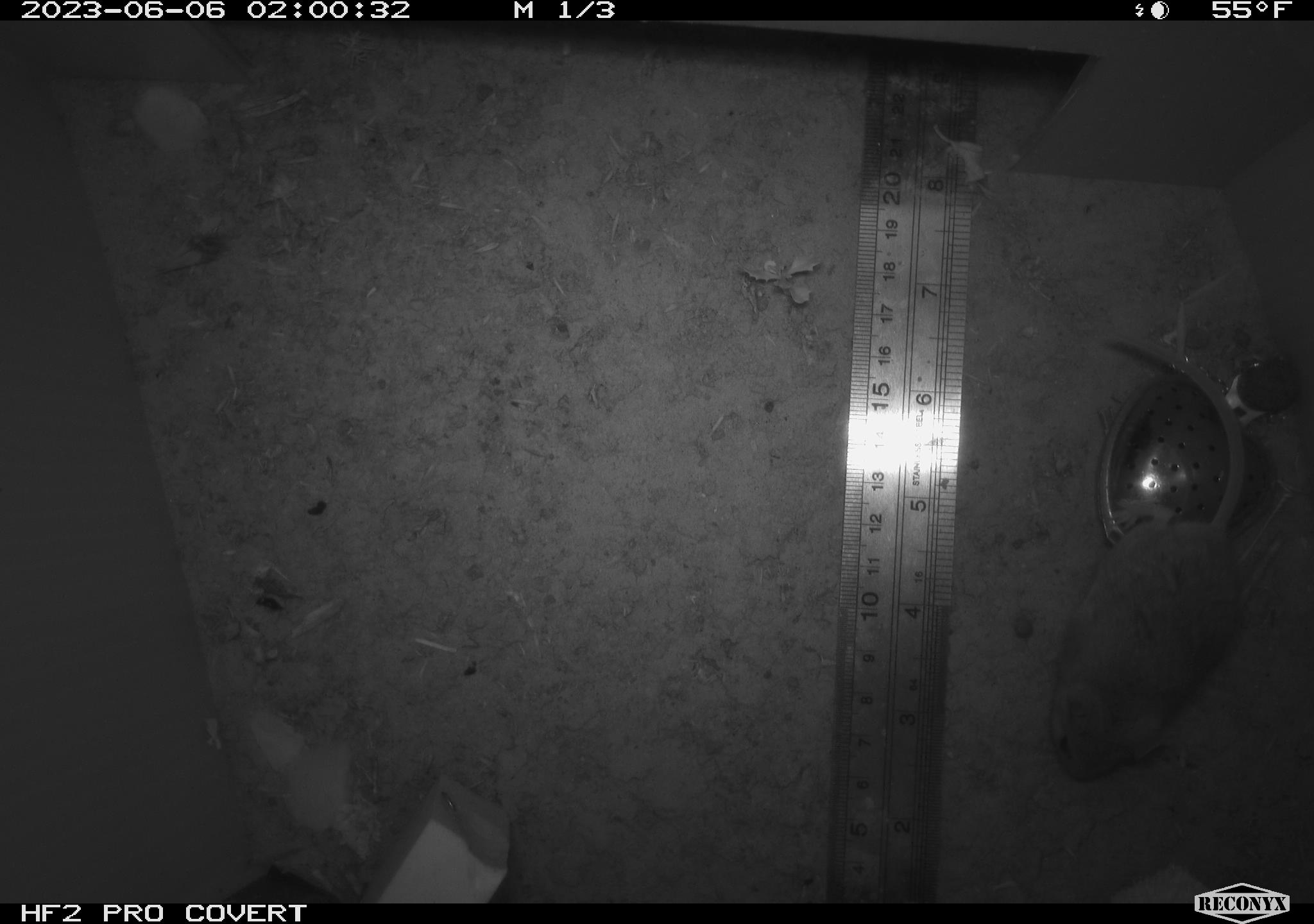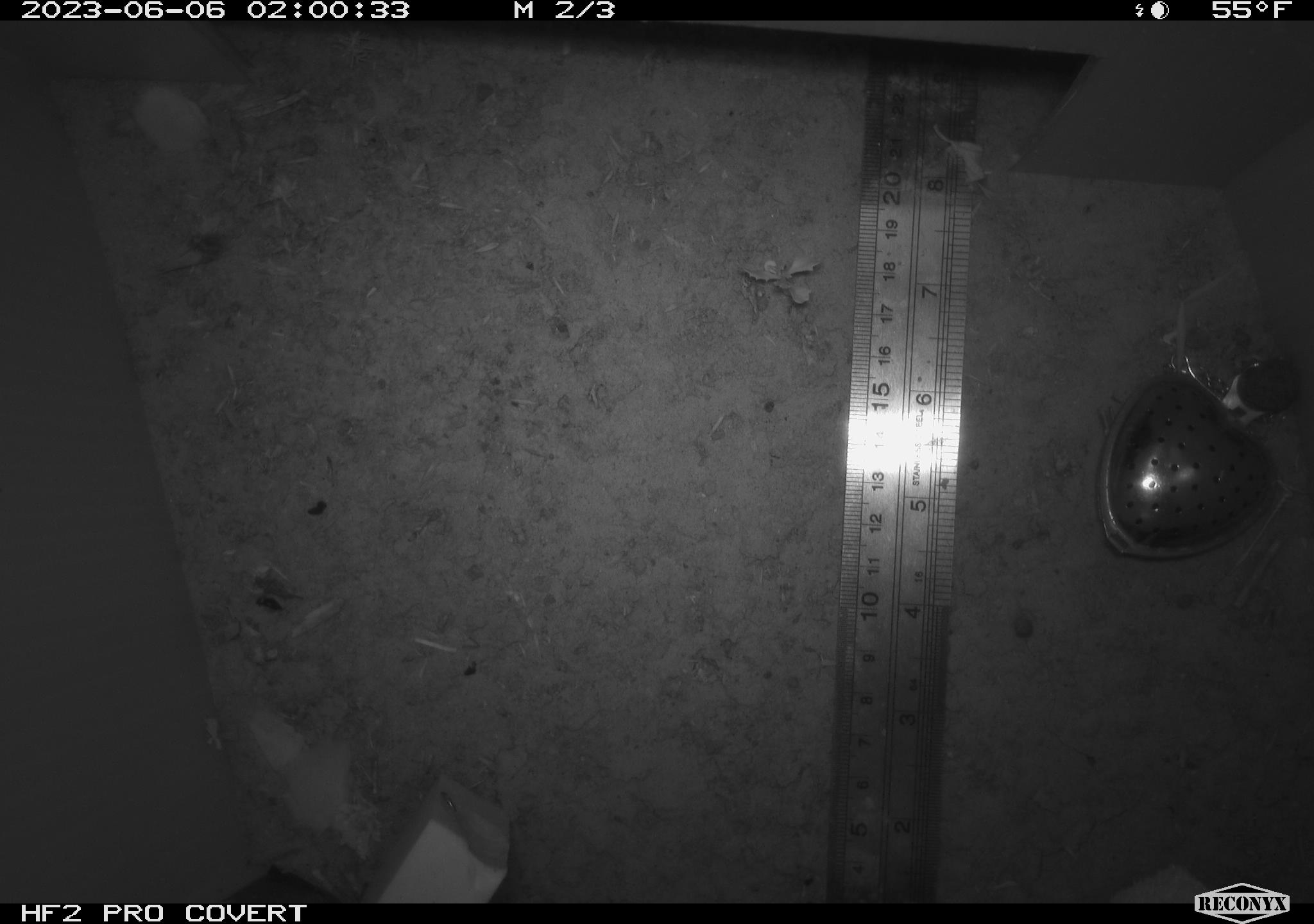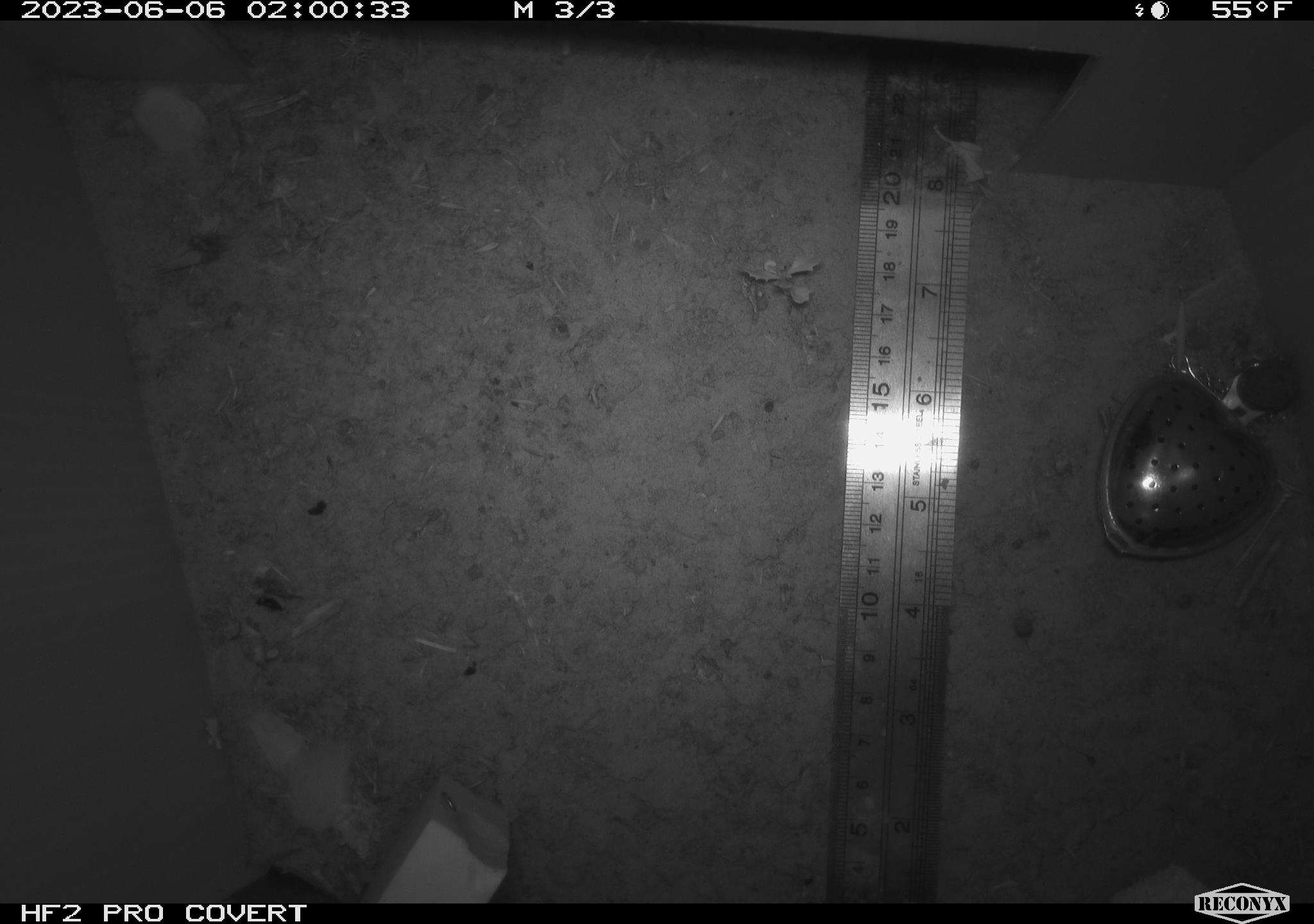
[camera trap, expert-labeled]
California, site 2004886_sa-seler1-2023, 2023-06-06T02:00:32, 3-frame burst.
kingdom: Animalia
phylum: Chordata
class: Mammalia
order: Rodentia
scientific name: Rodentia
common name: mouse species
Mouse species (Rodentia).